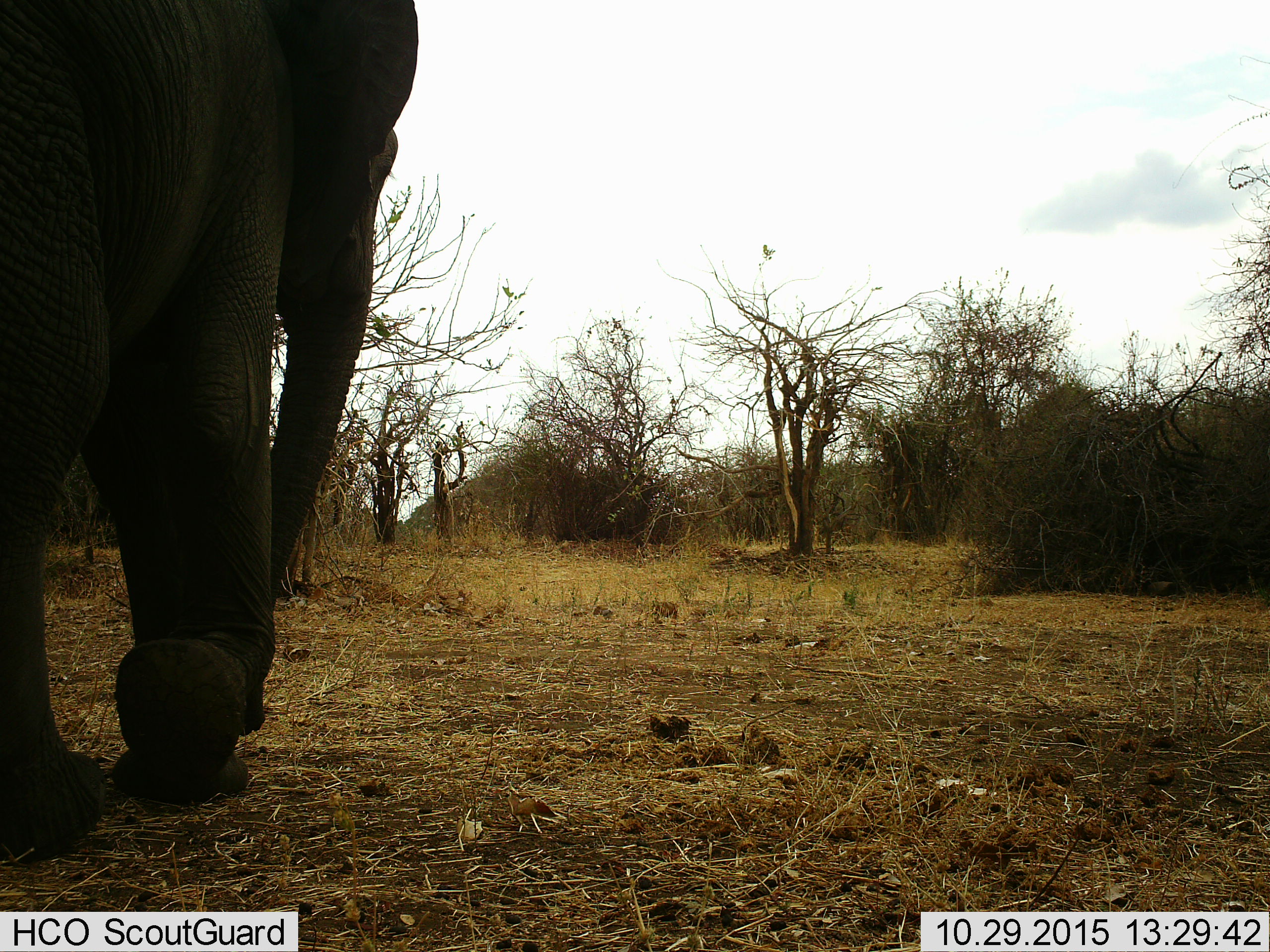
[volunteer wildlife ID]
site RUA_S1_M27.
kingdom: Animalia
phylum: Chordata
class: Mammalia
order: Proboscidea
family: Elephantidae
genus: Loxodonta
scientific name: Loxodonta africana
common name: african bush elephant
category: elephant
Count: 1.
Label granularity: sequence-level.